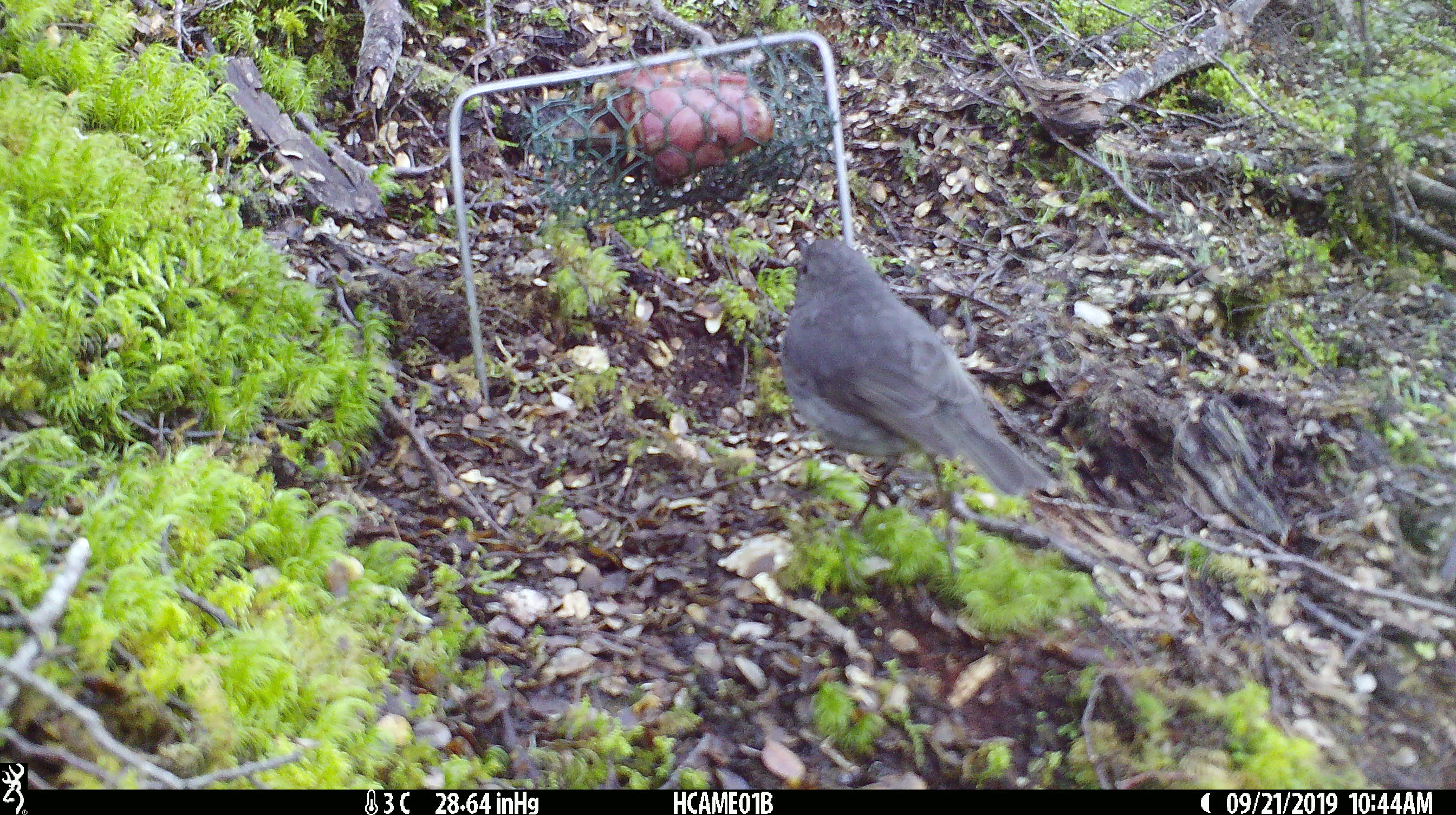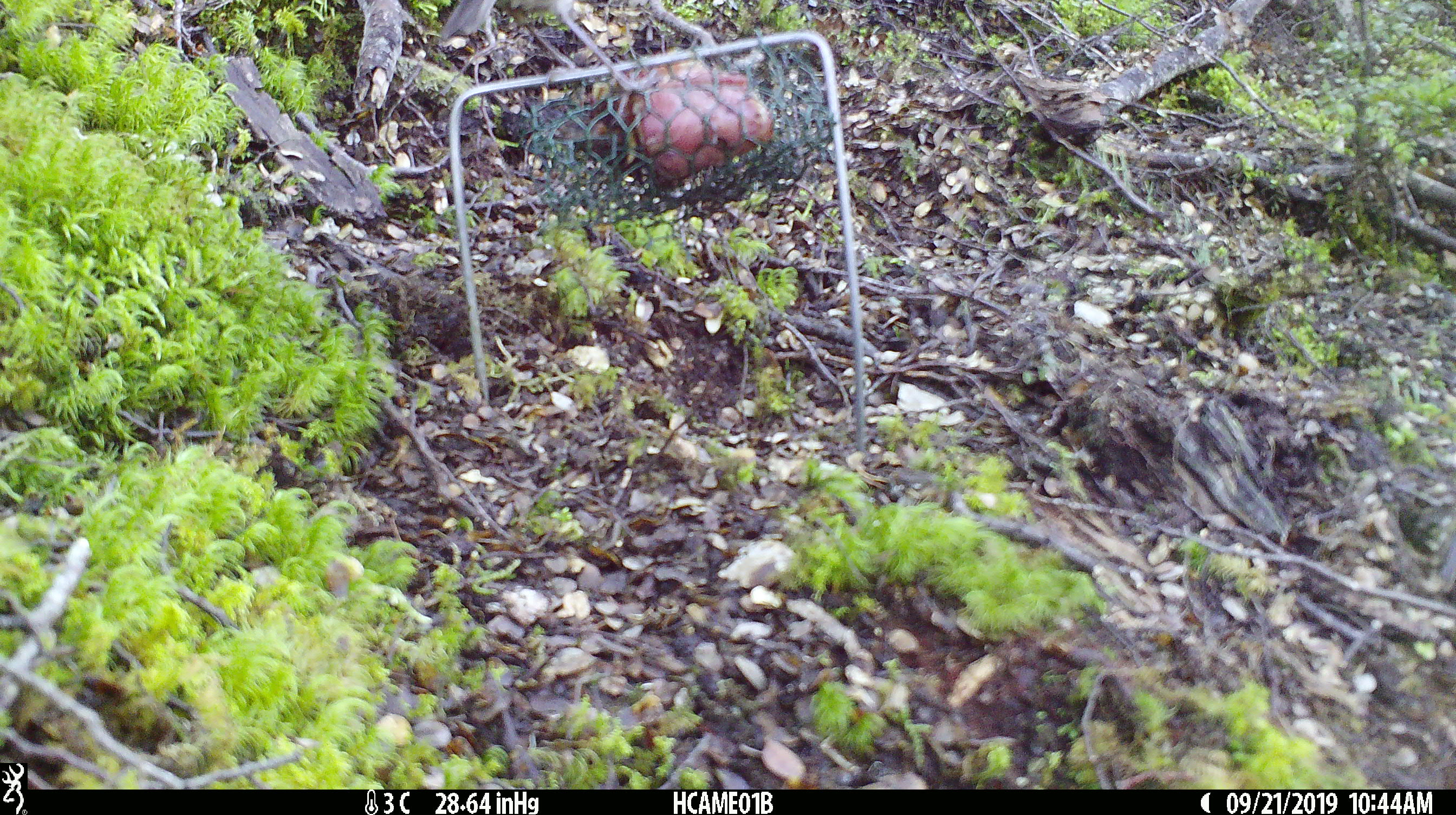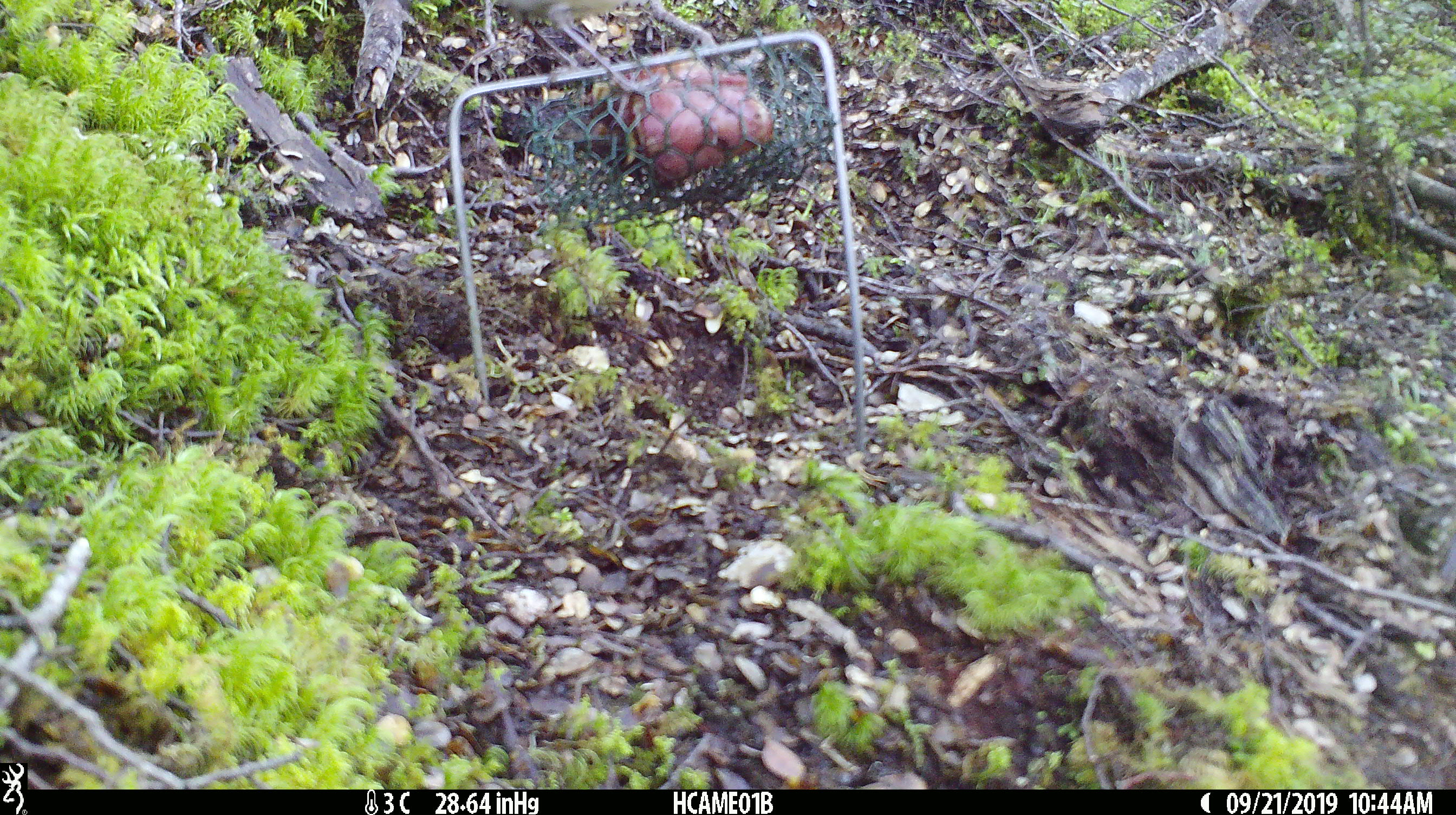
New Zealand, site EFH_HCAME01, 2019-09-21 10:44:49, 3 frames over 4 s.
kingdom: Animalia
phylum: Chordata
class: Aves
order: Passeriformes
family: Petroicidae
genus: Petroica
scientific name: Petroica australis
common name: new zealand robin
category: robin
Robin (new zealand robin) (Petroica australis).